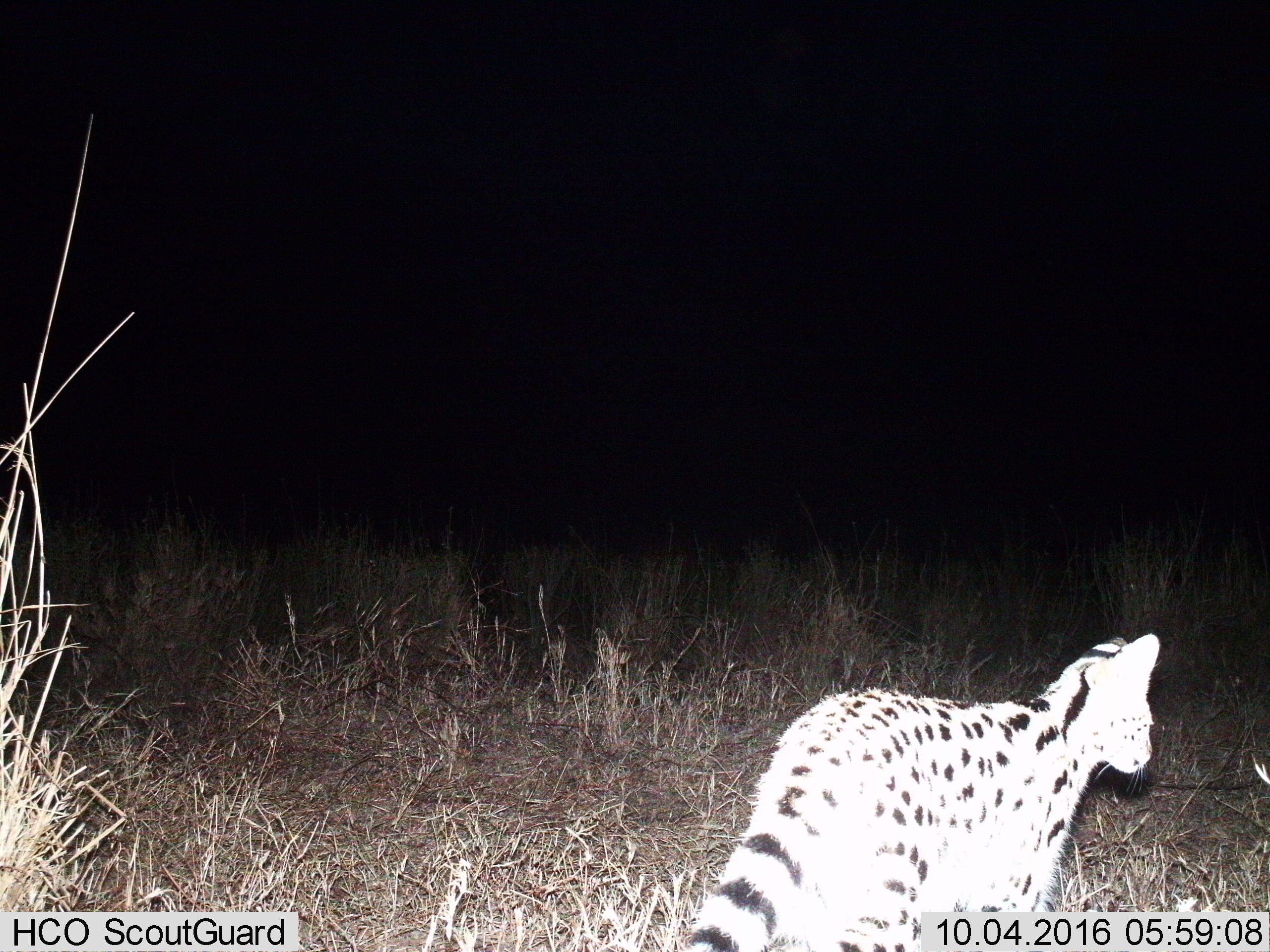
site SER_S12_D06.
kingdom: Animalia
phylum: Chordata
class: Mammalia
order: Carnivora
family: Felidae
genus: Leptailurus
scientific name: Leptailurus serval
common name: serval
Serval (Leptailurus serval), count 1. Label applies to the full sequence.